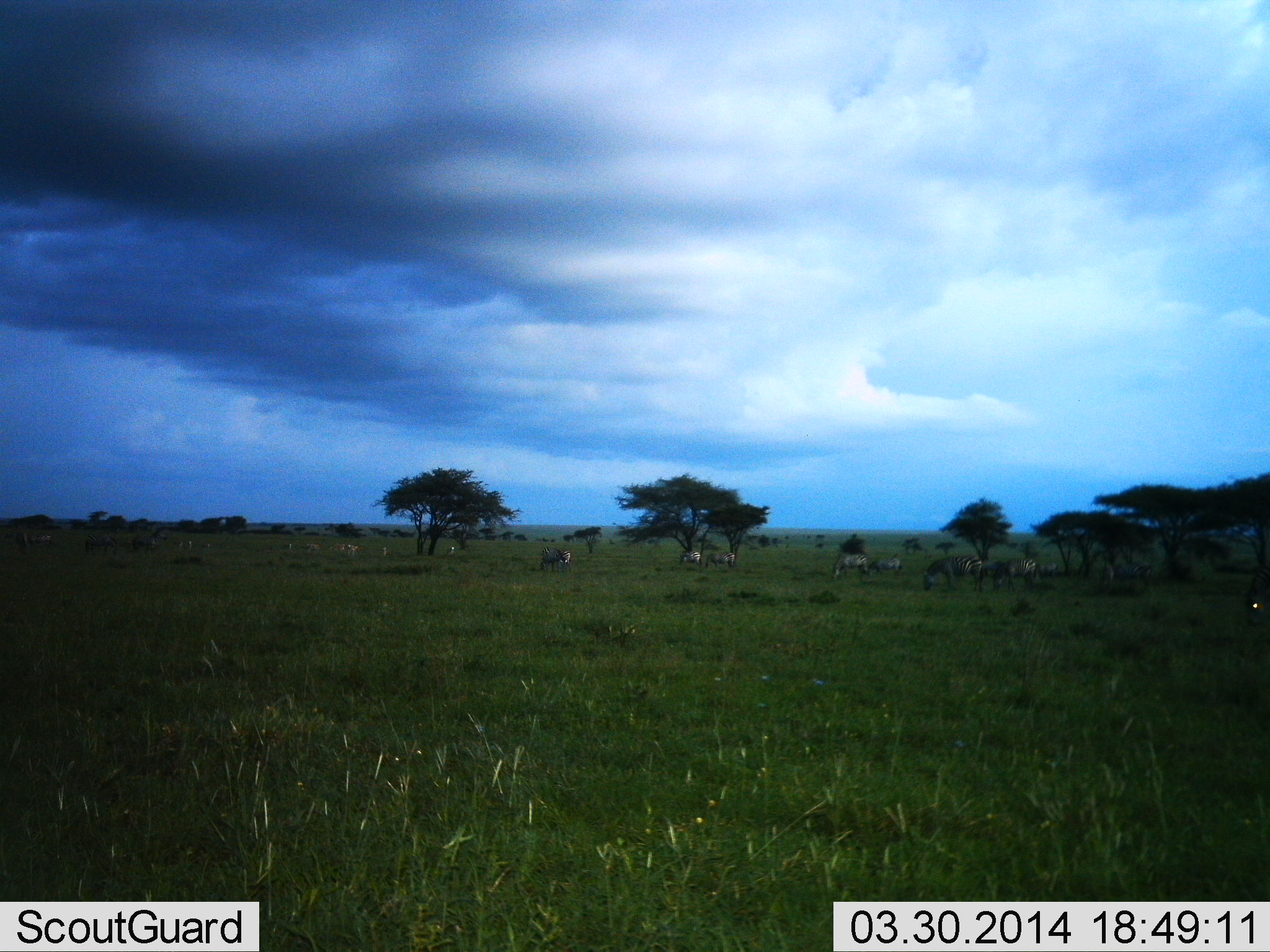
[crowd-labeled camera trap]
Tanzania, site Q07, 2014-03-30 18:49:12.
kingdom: Animalia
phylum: Chordata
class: Mammalia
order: Perissodactyla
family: Equidae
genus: Equus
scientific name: Equus quagga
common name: plains zebra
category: zebra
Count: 11-50.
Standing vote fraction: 42%.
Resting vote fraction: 0%.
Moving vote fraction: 8%.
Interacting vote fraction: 0%.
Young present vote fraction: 8%.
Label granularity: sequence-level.